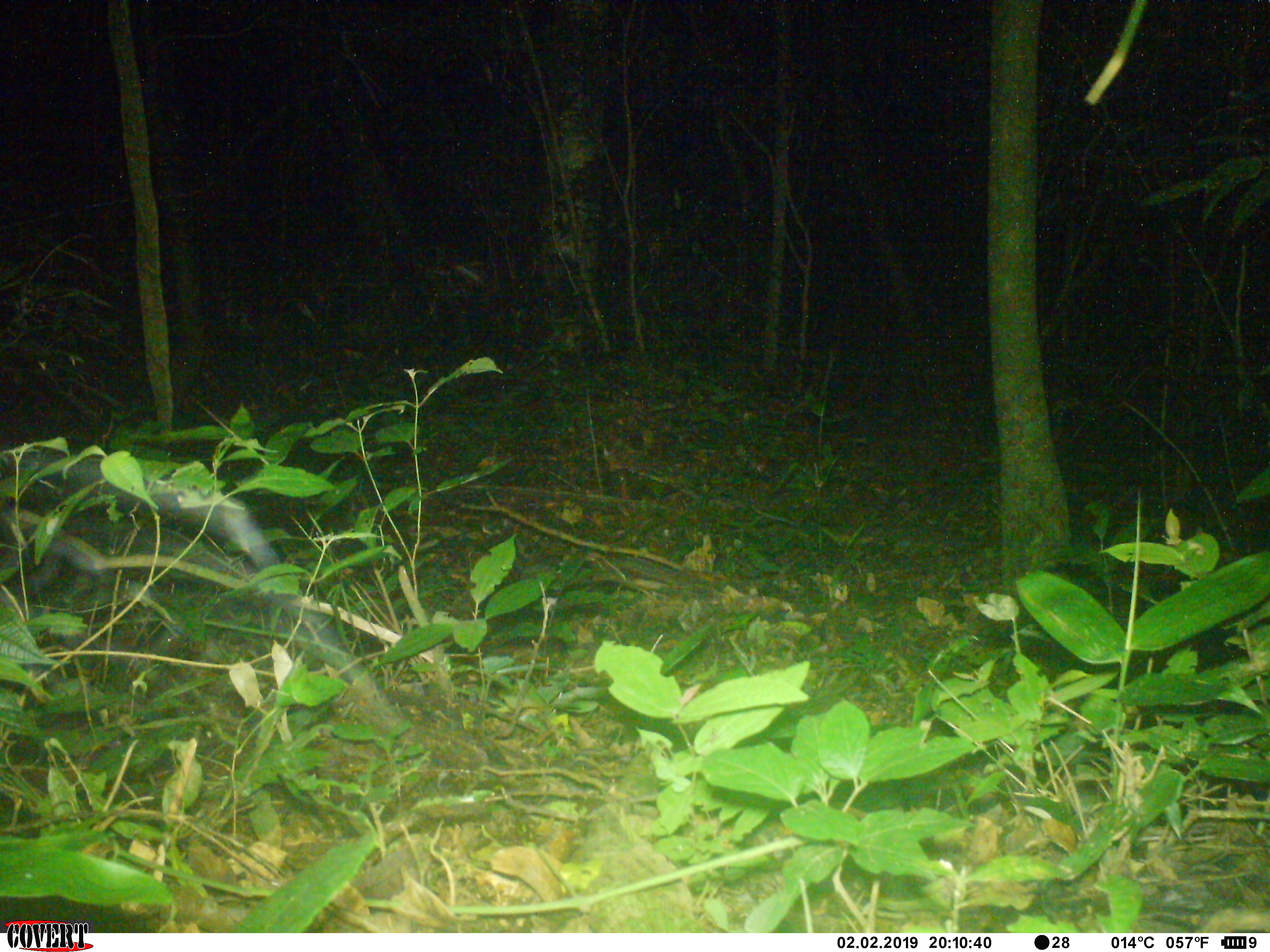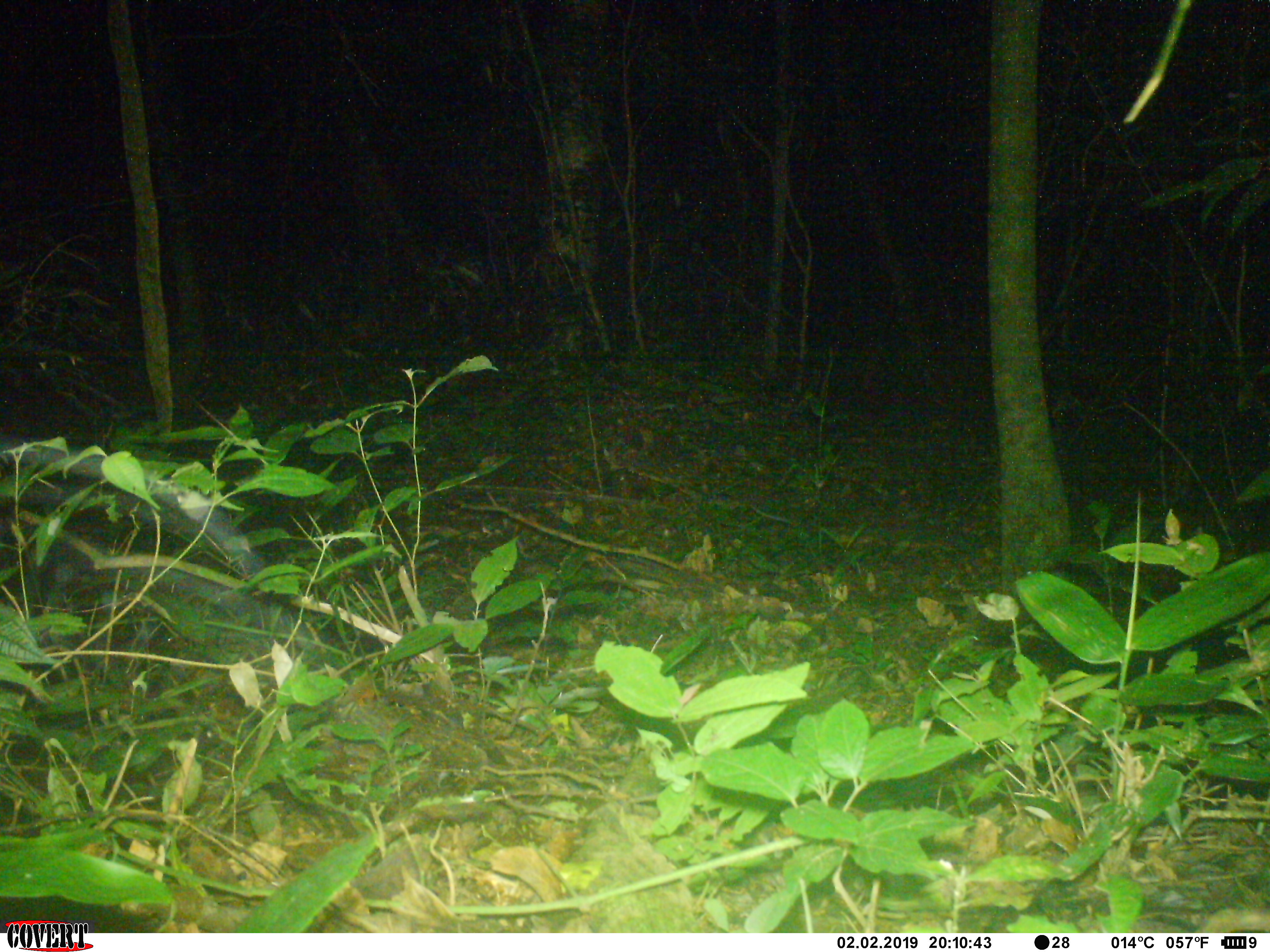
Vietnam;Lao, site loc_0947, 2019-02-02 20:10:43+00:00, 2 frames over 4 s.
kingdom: Animalia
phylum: Chordata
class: Mammalia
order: Rodentia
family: Muridae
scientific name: Muridae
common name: old-world mice and rats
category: unidentified murid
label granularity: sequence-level